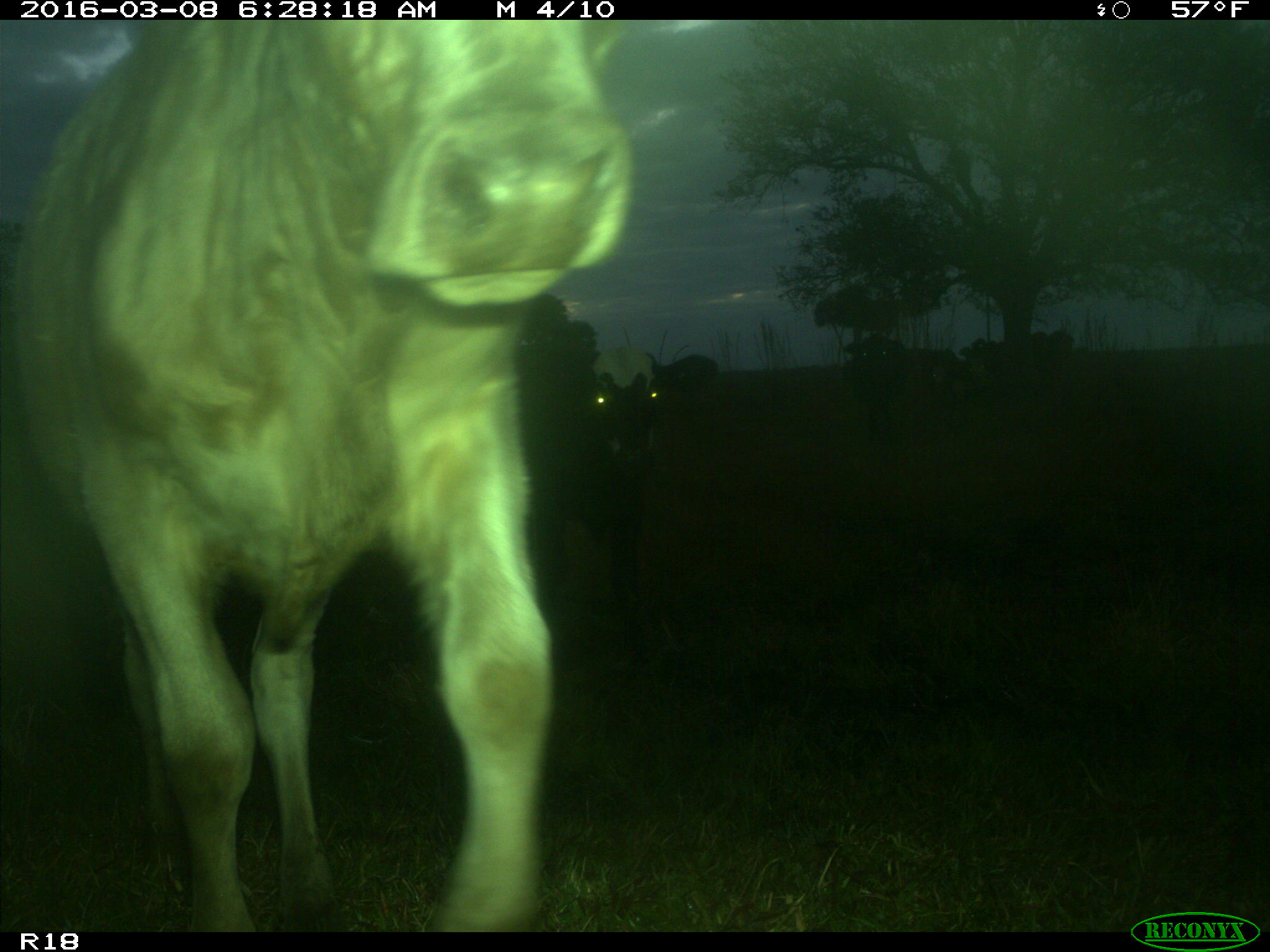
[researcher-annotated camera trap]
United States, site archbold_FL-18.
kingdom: Animalia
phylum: Chordata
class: Mammalia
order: Artiodactyla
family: Bovidae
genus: Bos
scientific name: Bos taurus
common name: domestic cow